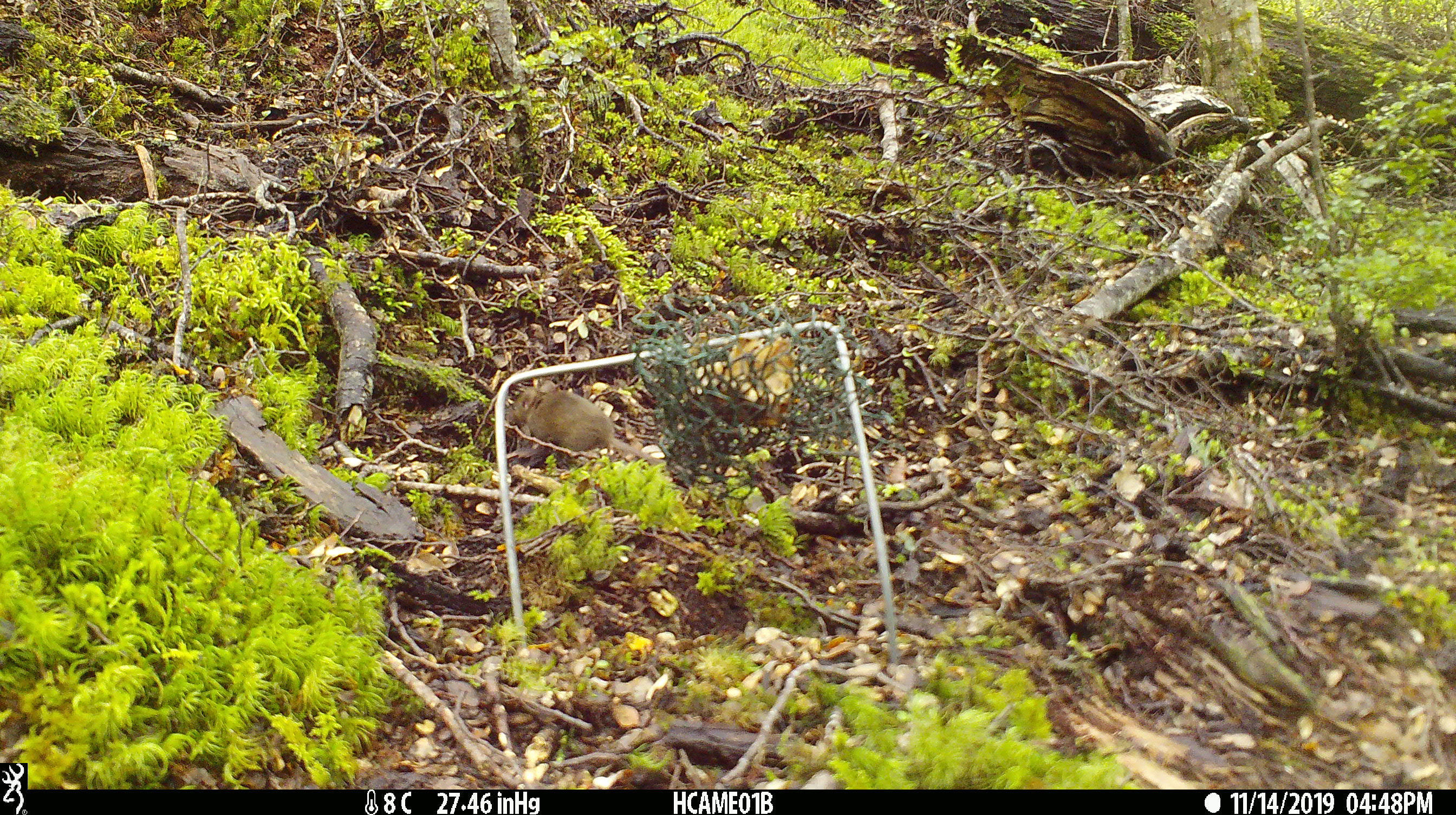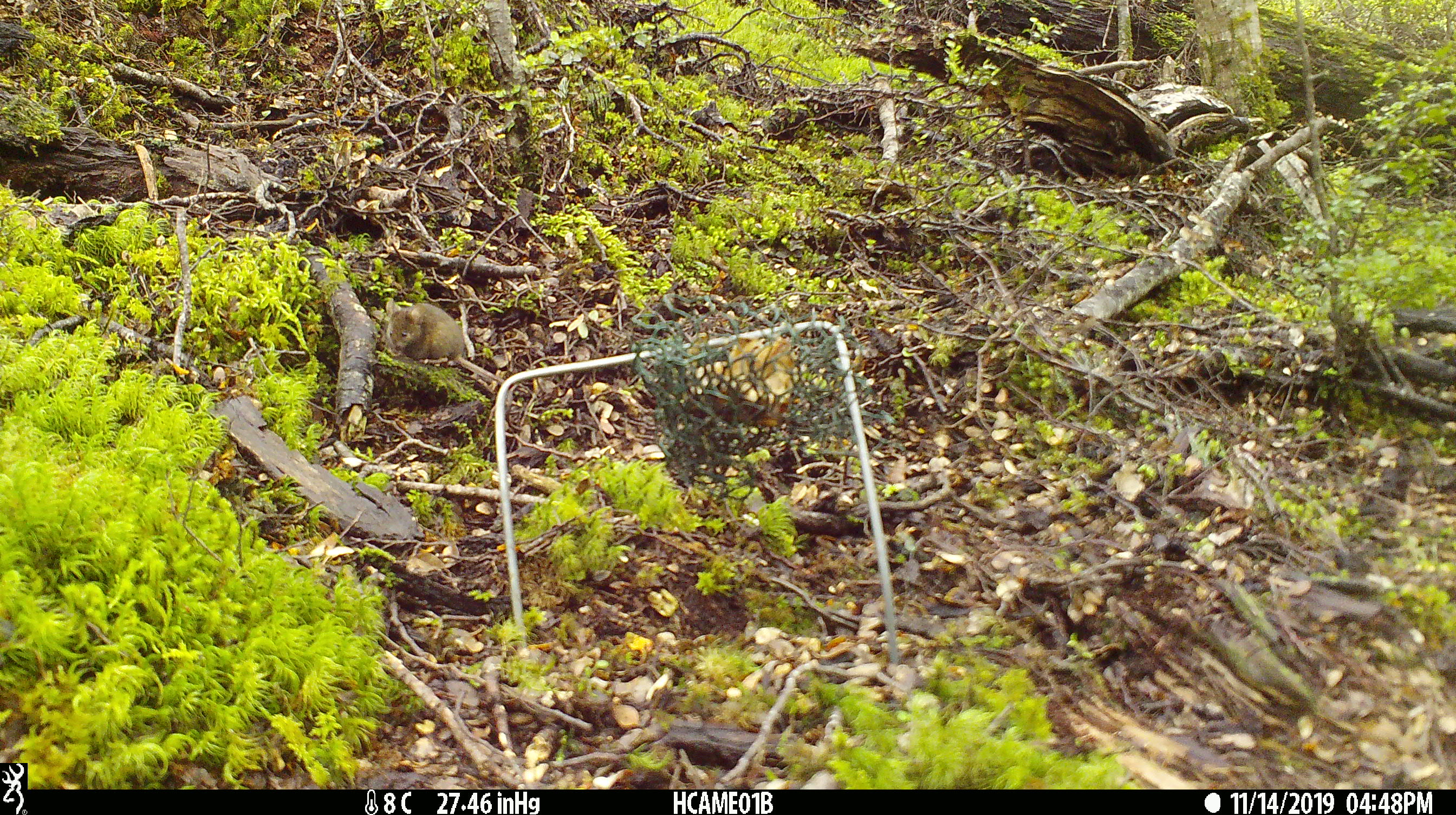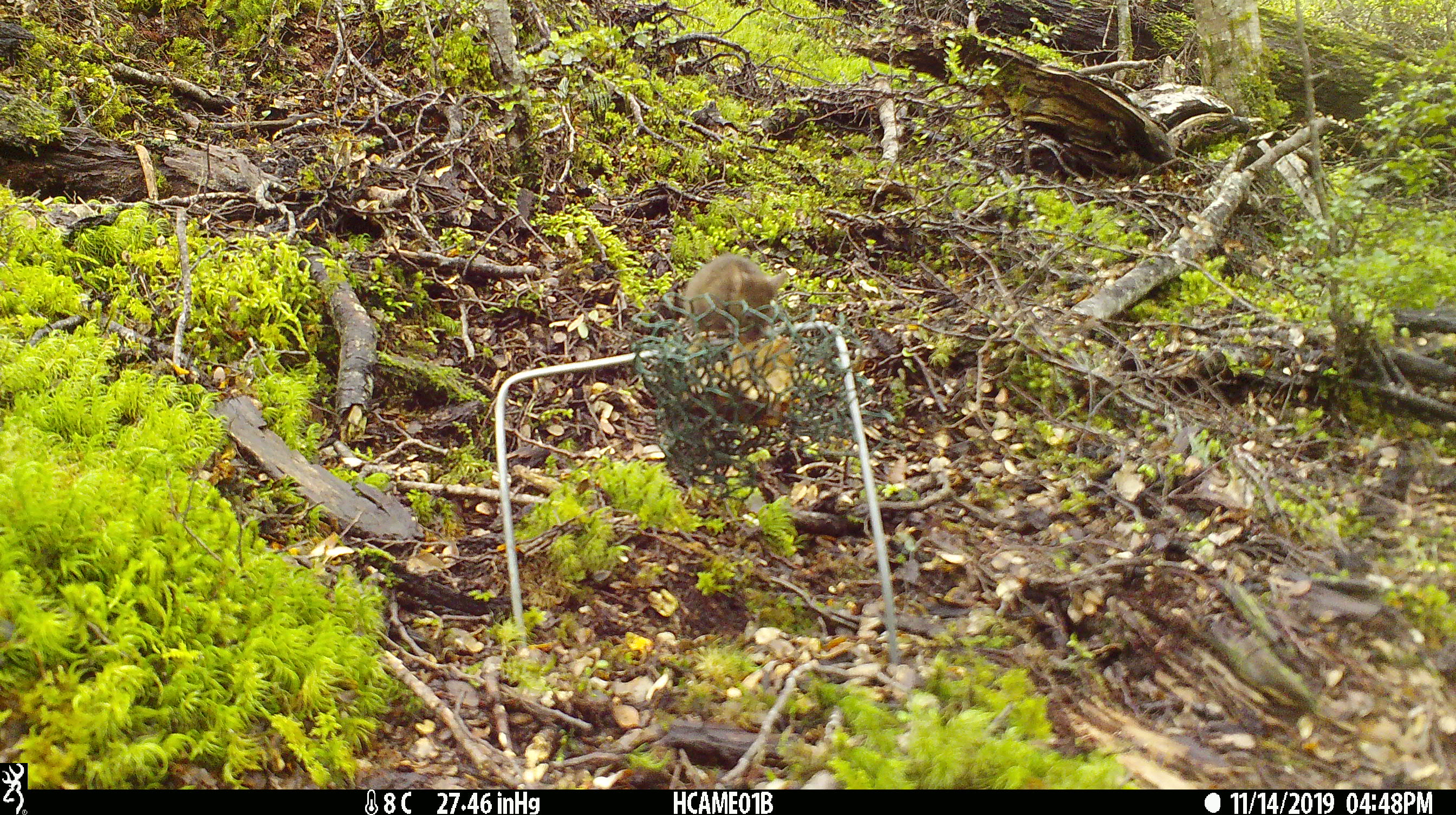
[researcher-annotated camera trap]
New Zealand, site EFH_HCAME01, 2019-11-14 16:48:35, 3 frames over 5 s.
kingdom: Animalia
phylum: Chordata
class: Mammalia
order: Rodentia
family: Muridae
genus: Mus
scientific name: Mus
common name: mouse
Mouse (Mus).